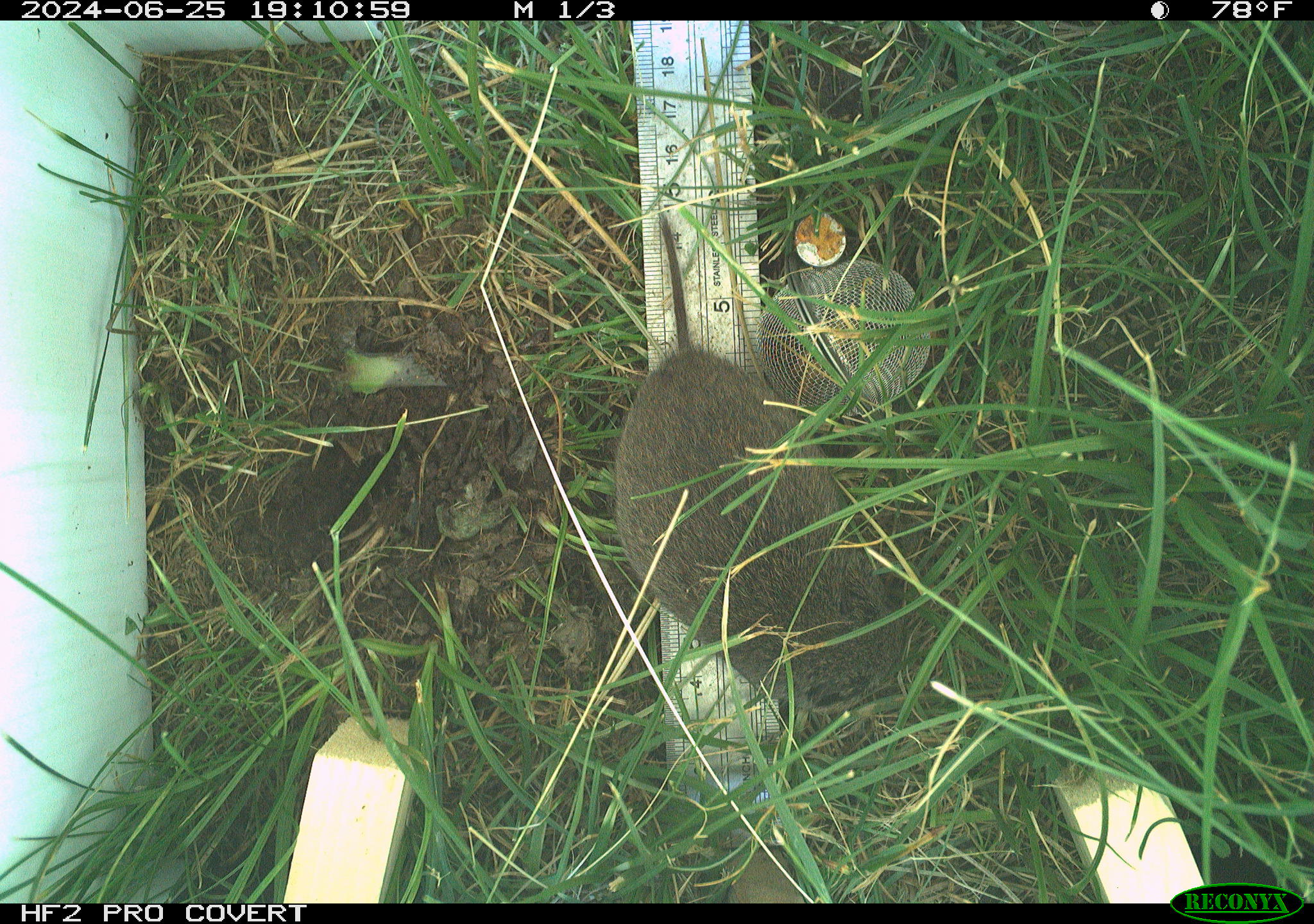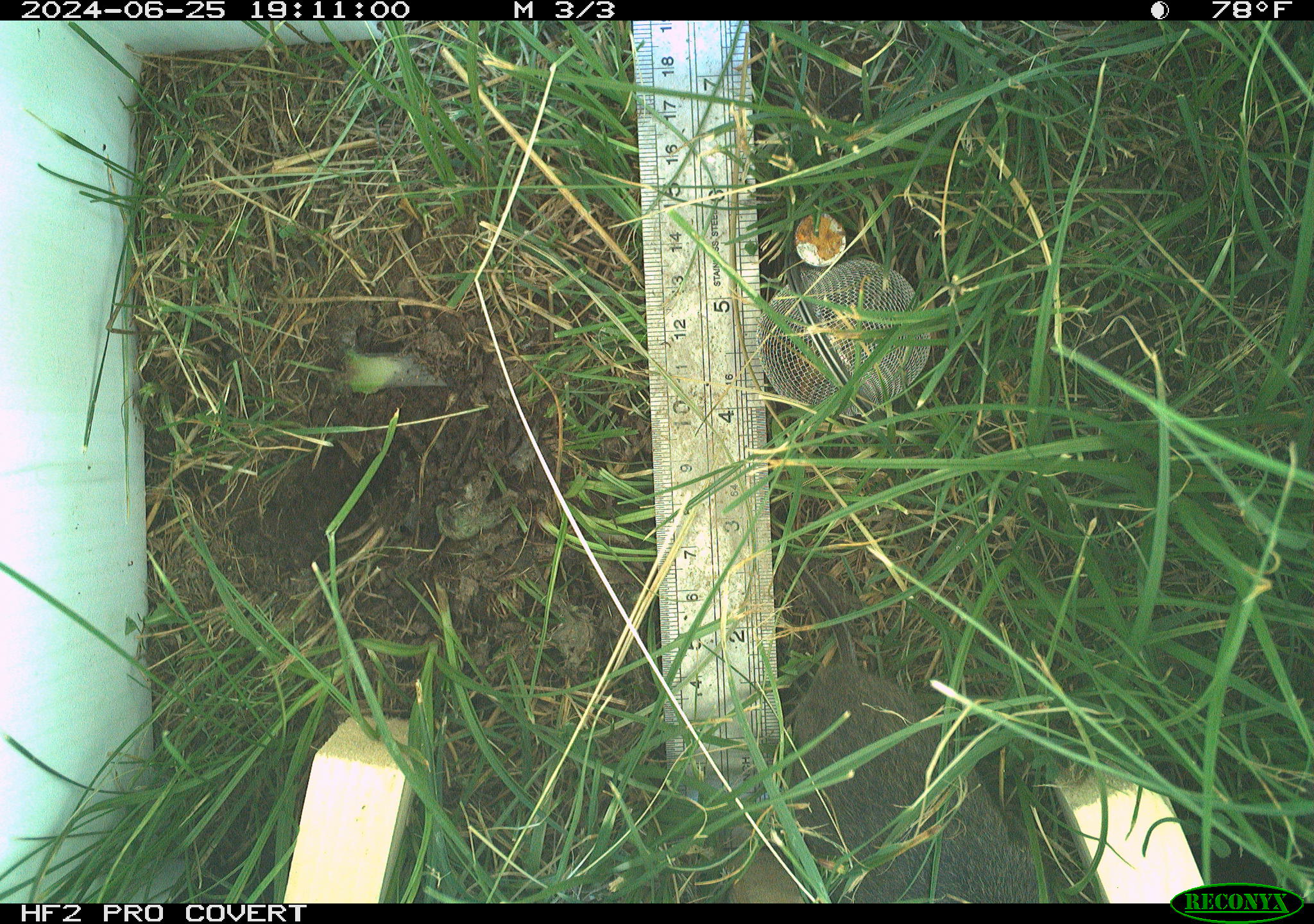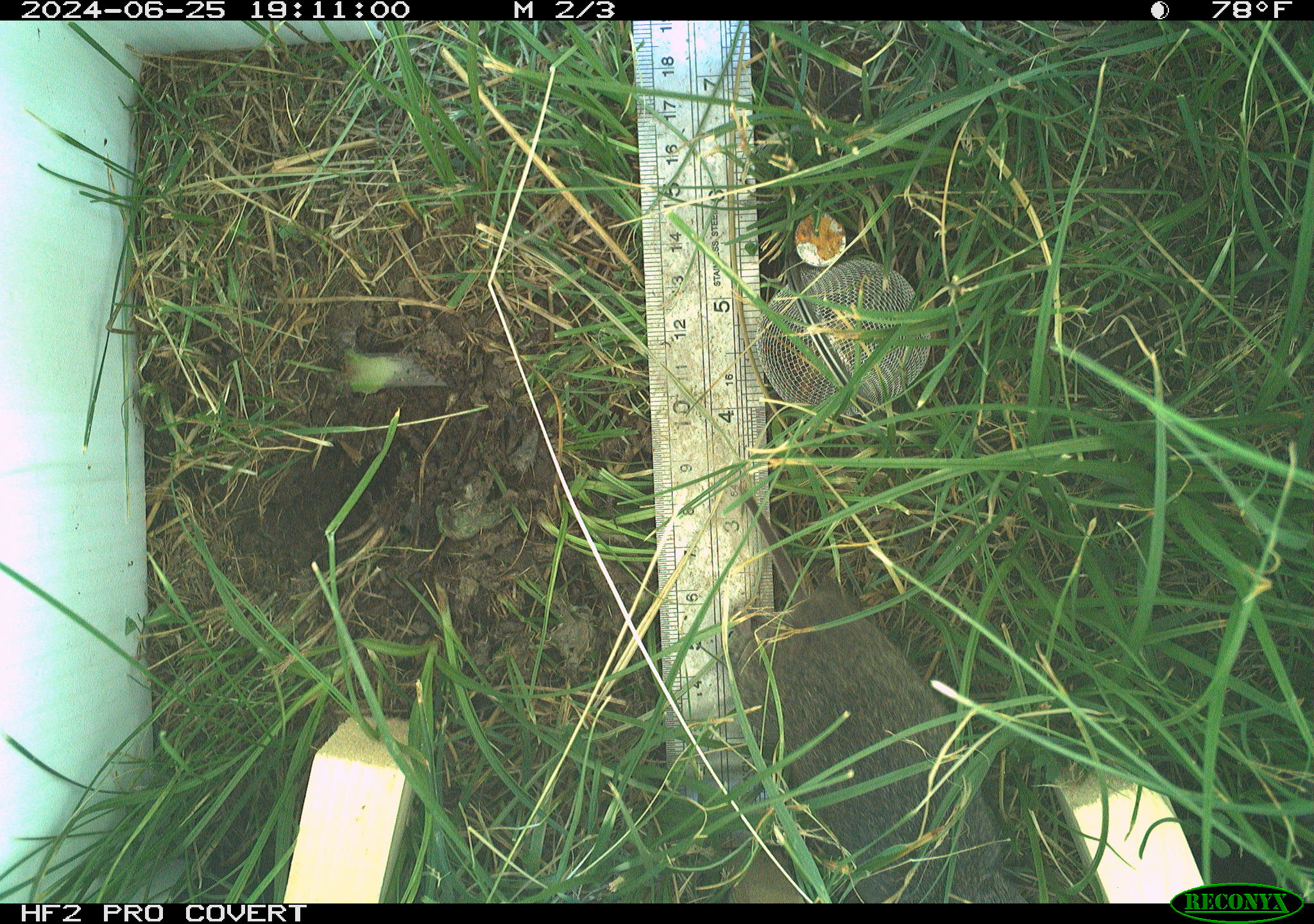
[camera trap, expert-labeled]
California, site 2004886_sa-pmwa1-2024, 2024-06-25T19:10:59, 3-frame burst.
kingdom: Animalia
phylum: Chordata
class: Mammalia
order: Rodentia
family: Cricetidae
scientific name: Arvicolinae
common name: voles, lemmings, and muskrats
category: arvicolinae subfamily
Arvicolinae subfamily (voles, lemmings, and muskrats) (Arvicolinae).